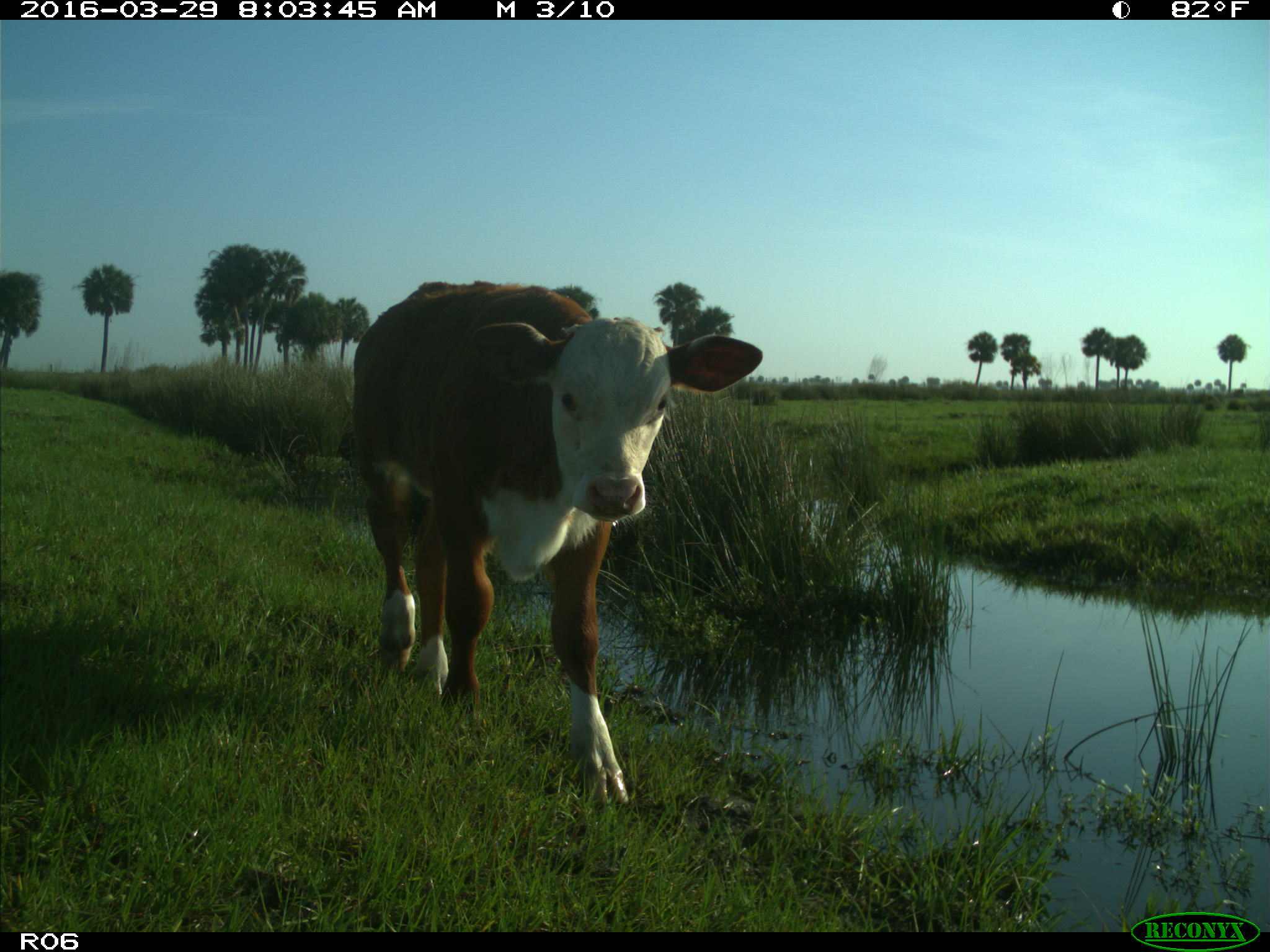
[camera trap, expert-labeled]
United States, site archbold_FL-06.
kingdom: Animalia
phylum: Chordata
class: Mammalia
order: Artiodactyla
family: Bovidae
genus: Bos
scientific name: Bos taurus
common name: domestic cow